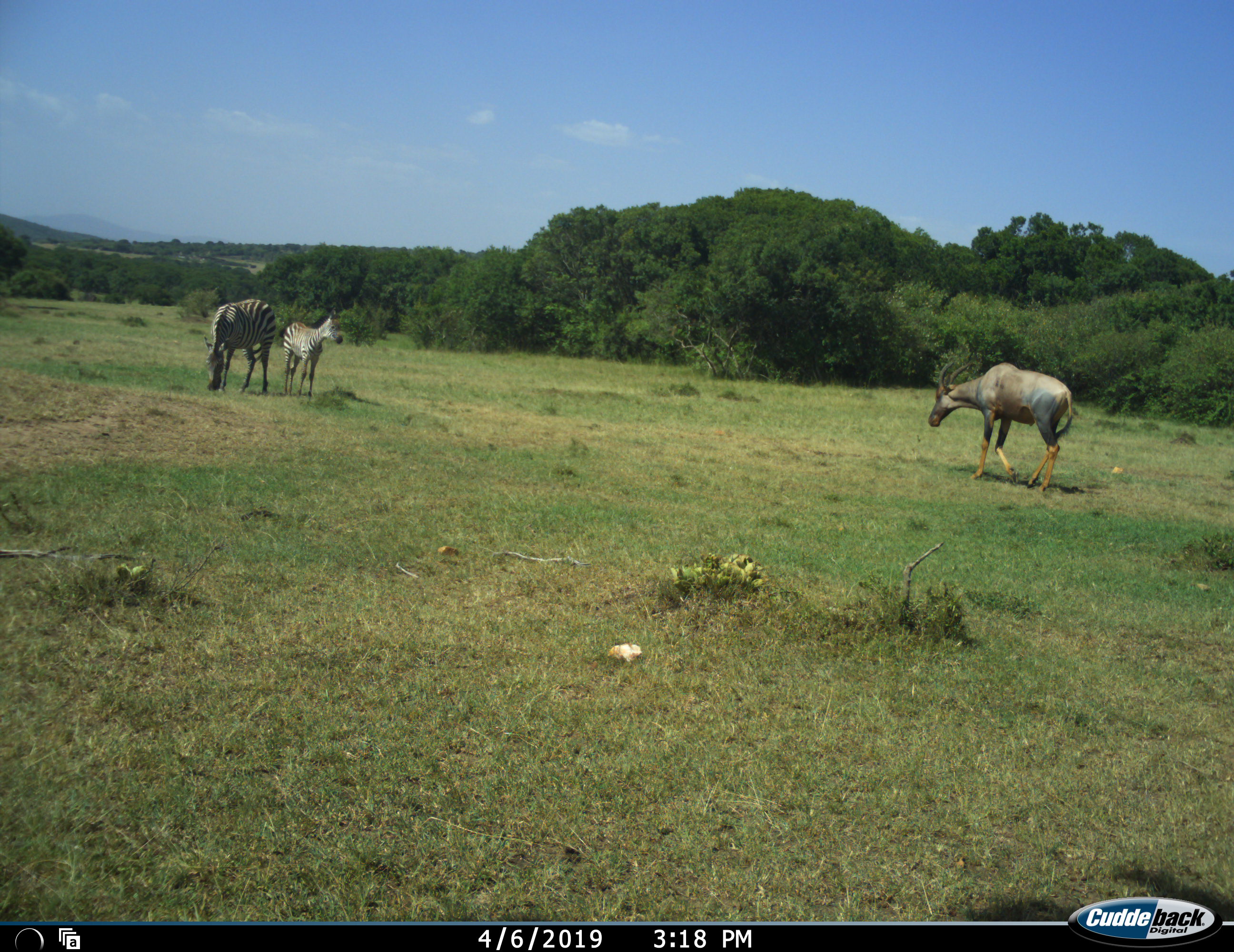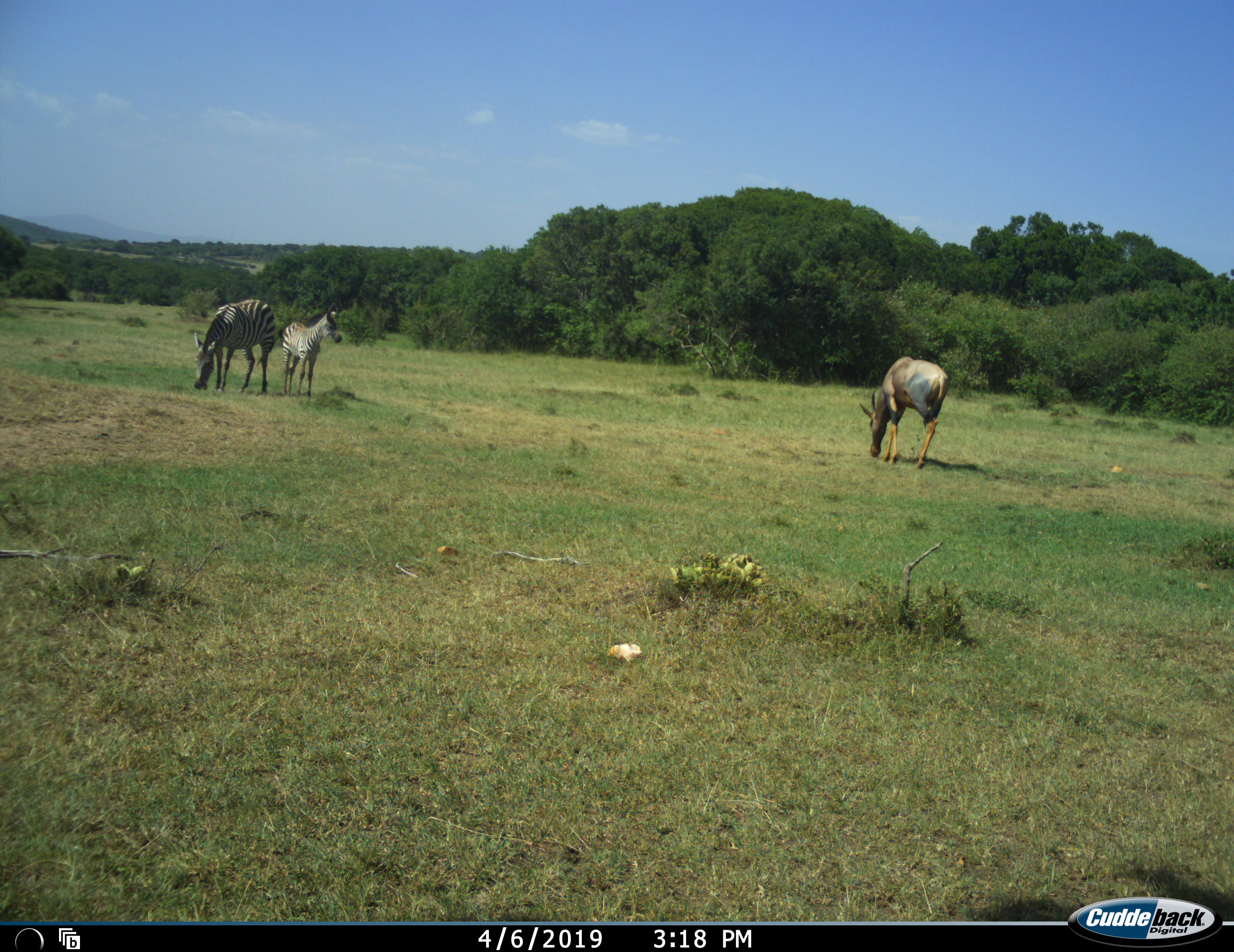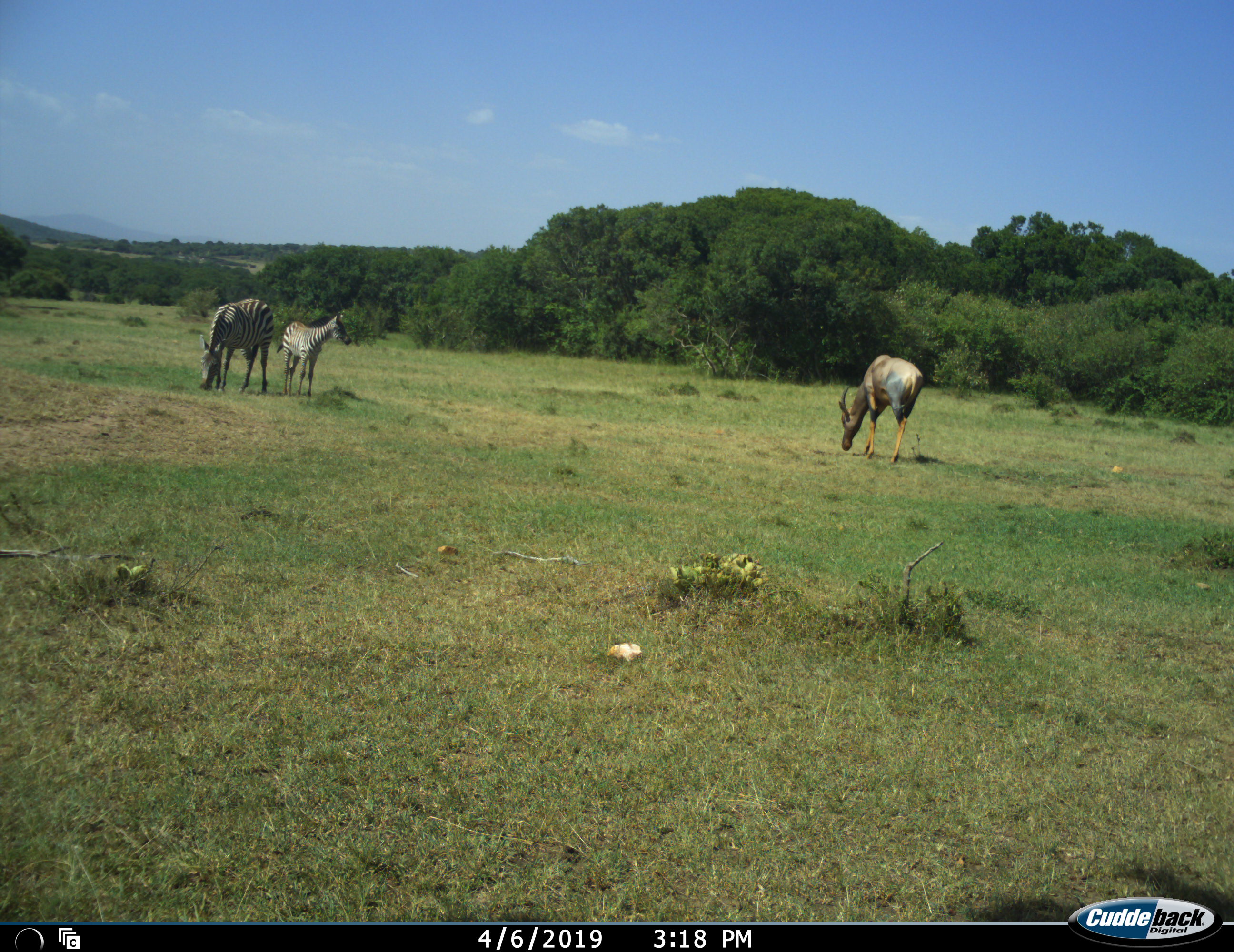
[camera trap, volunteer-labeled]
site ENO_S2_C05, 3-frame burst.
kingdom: Animalia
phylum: Chordata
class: Mammalia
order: Artiodactyla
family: Bovidae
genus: Damaliscus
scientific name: Damaliscus lunatus jimela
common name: topi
Topi (Damaliscus lunatus jimela), count 1. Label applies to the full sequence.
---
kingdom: Animalia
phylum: Chordata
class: Mammalia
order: Perissodactyla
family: Equidae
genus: Equus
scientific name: Equus quagga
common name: plains zebra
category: zebraplains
Zebraplains (plains zebra) (Equus quagga), count 2. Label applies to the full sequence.